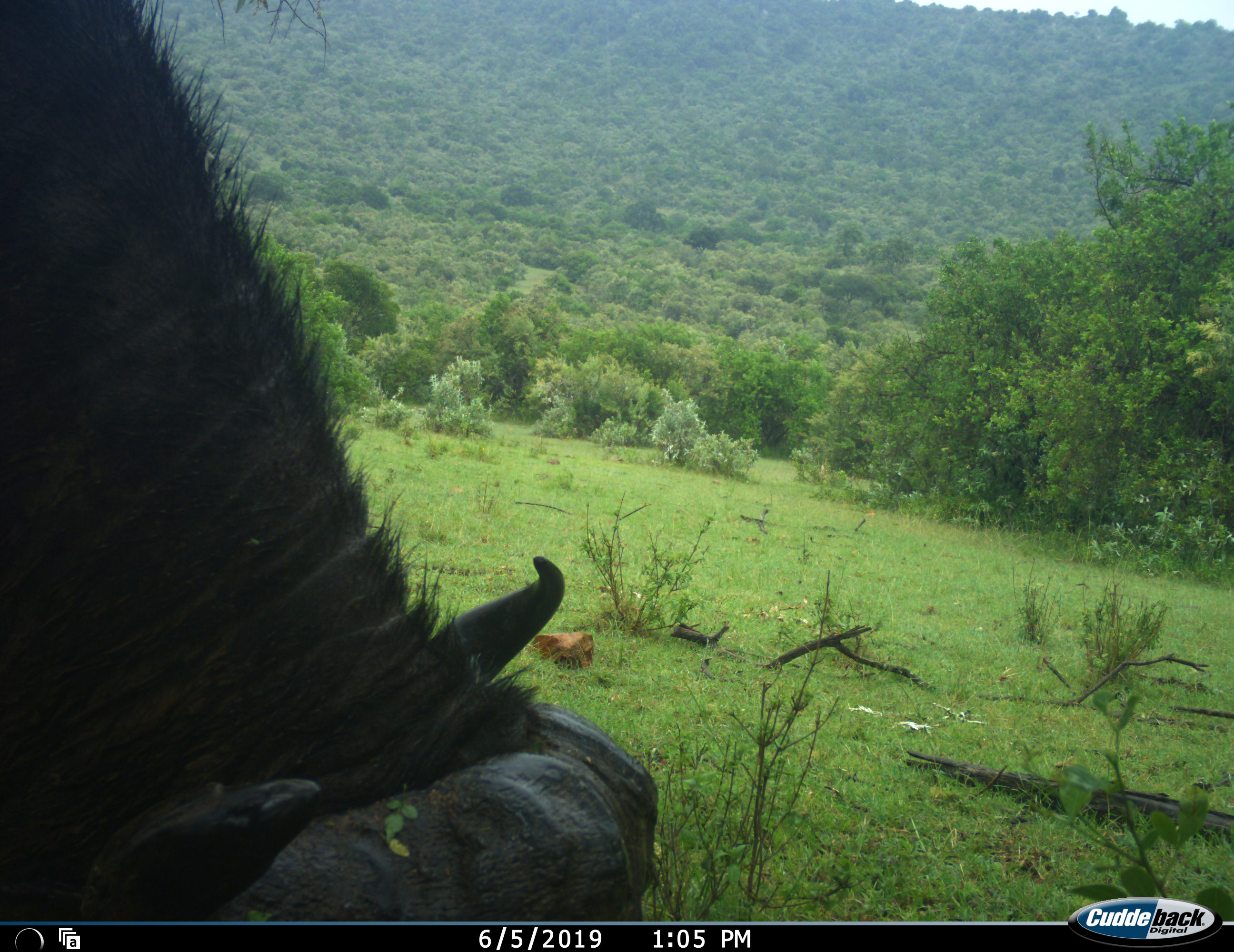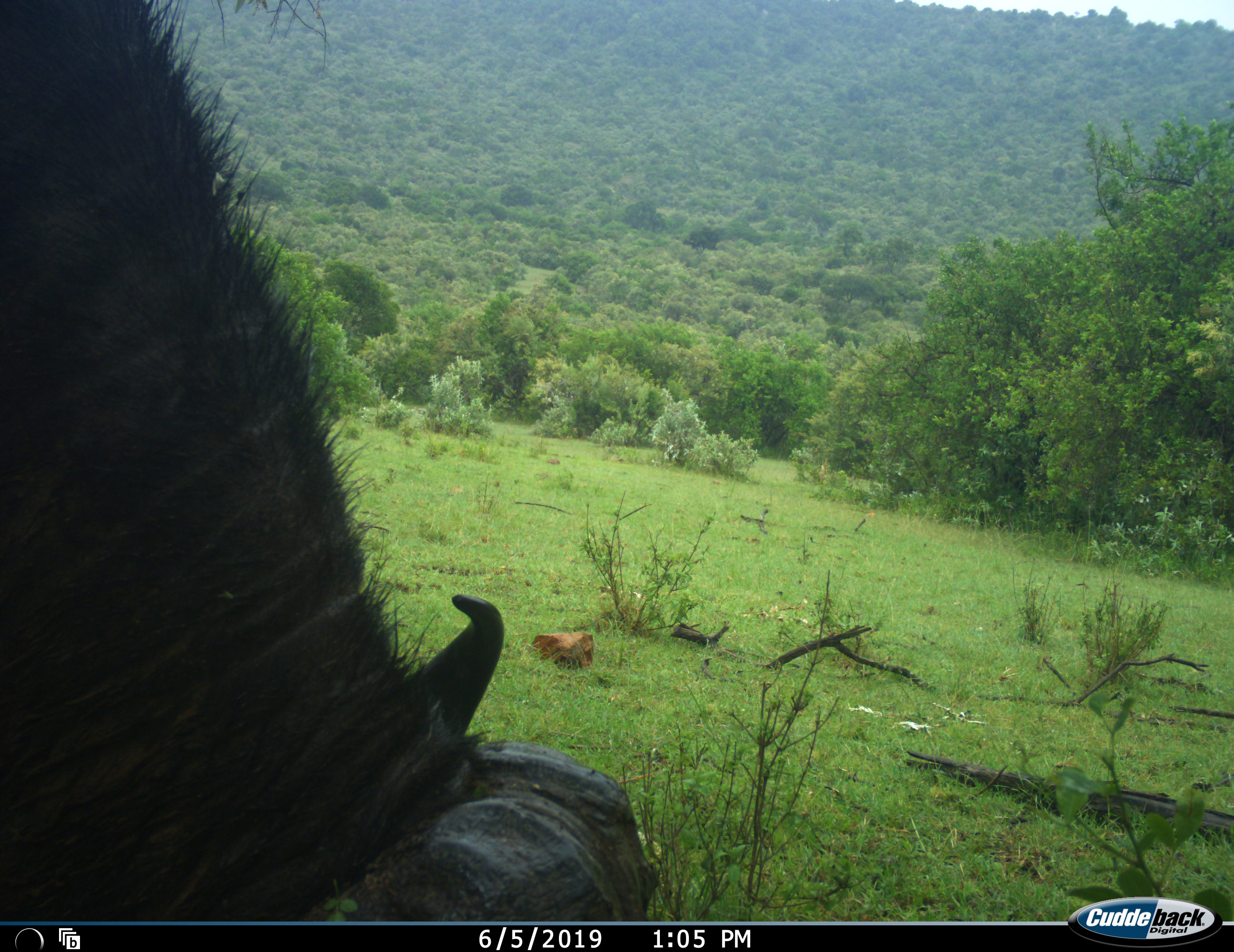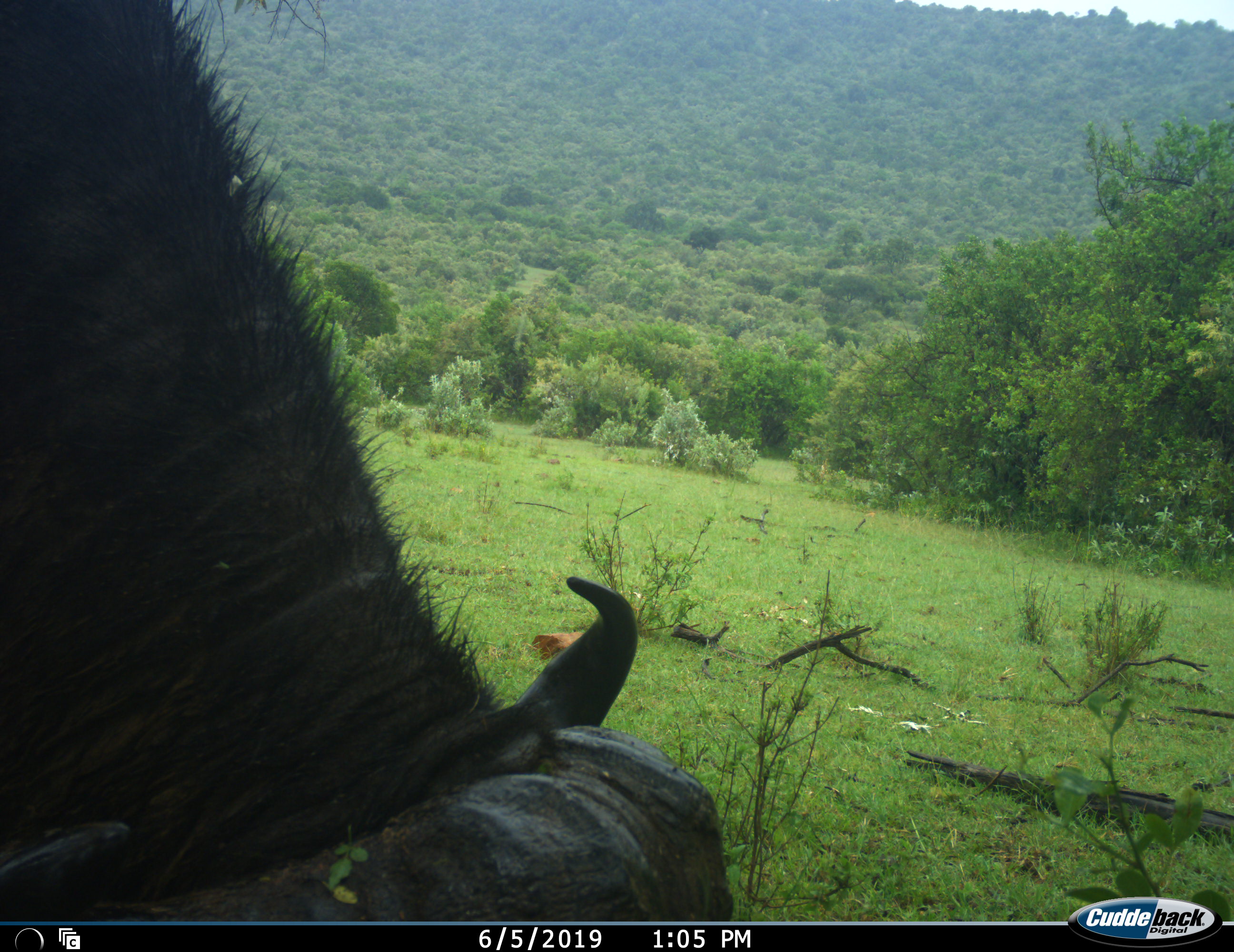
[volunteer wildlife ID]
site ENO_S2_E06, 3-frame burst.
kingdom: Animalia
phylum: Chordata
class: Mammalia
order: Artiodactyla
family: Bovidae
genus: Syncerus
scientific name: Syncerus caffer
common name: african buffalo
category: buffalo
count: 1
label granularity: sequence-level